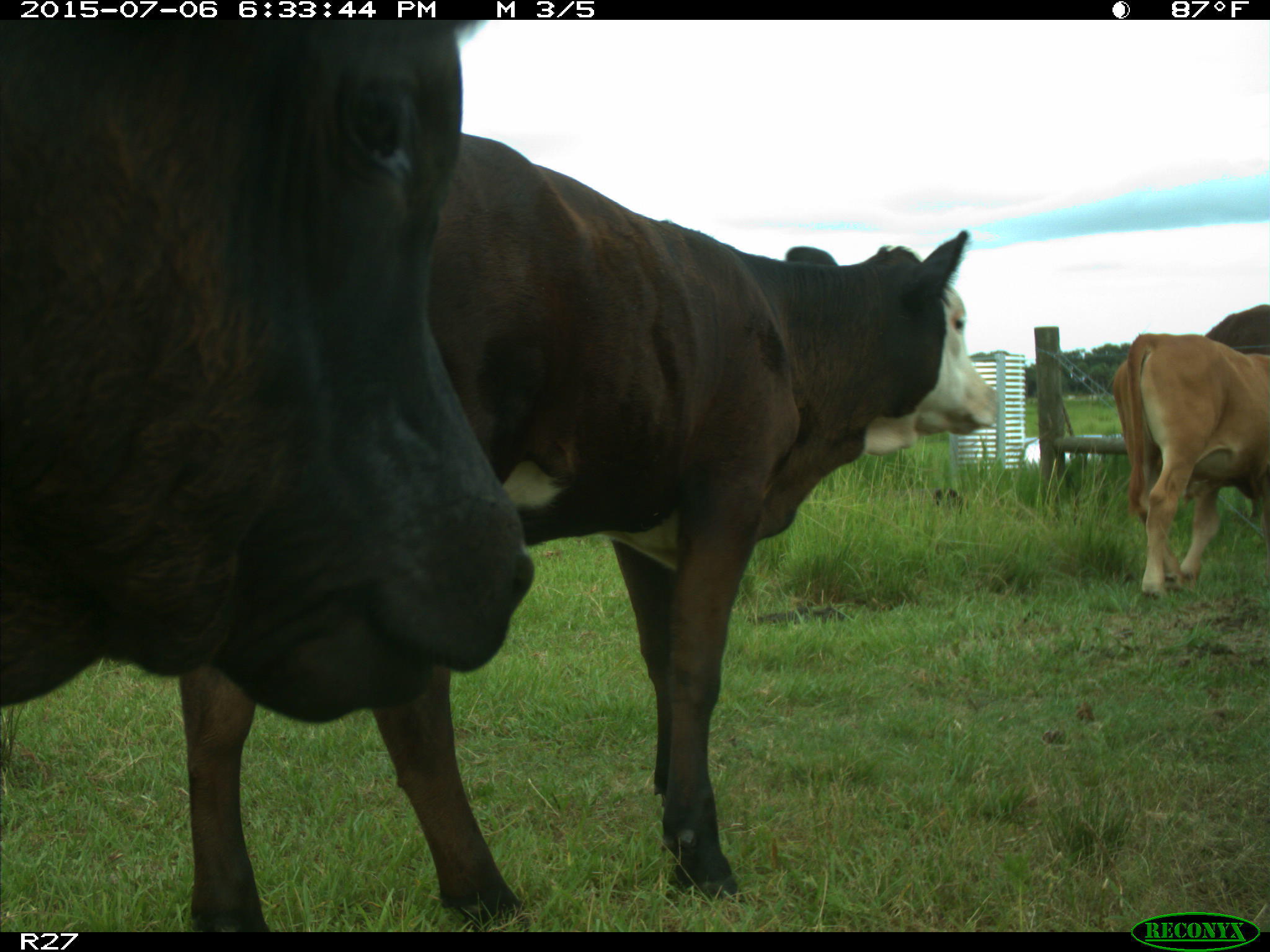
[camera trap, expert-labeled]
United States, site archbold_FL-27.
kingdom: Animalia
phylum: Chordata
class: Mammalia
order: Artiodactyla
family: Bovidae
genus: Bos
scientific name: Bos taurus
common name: domestic cow